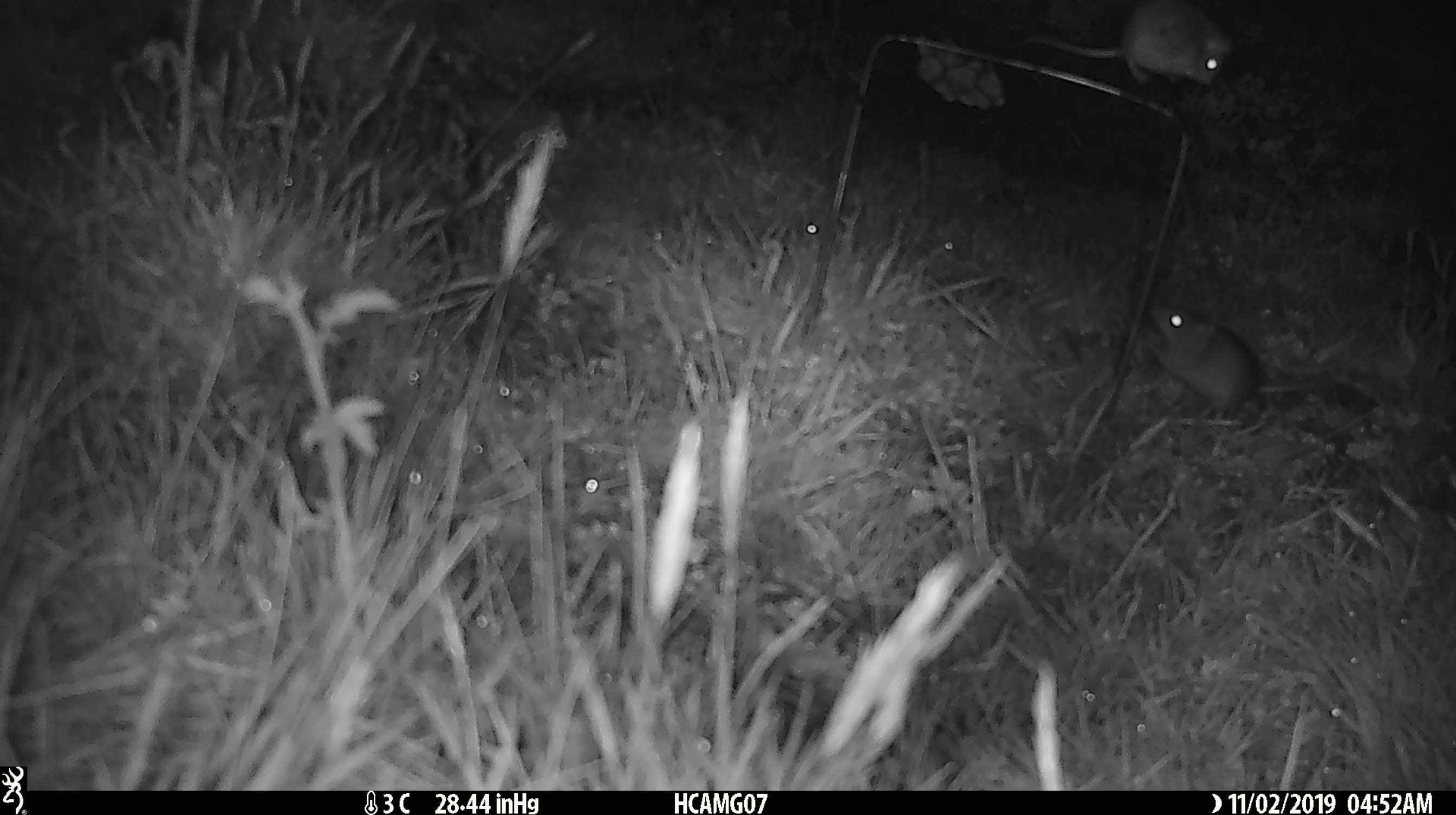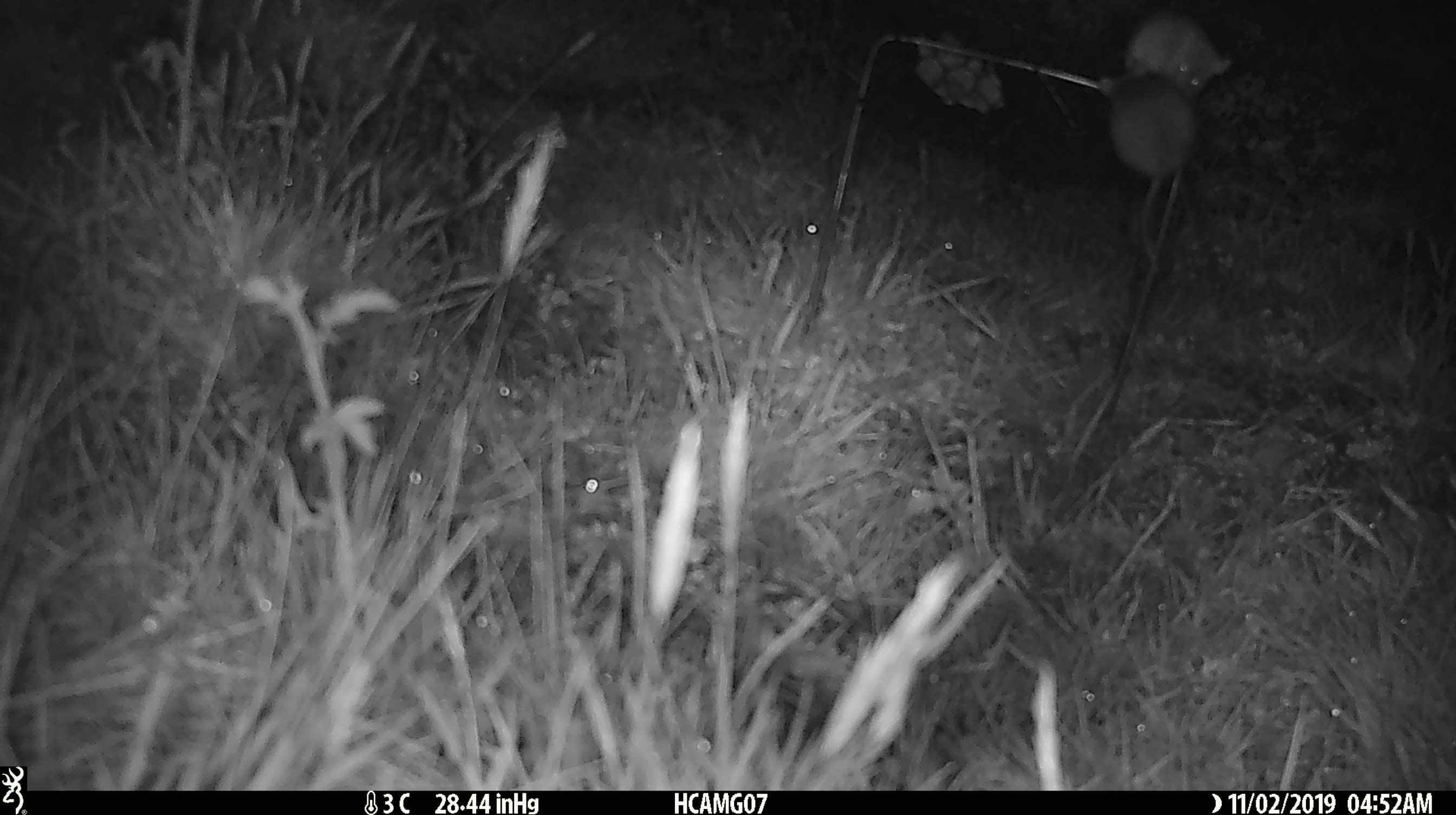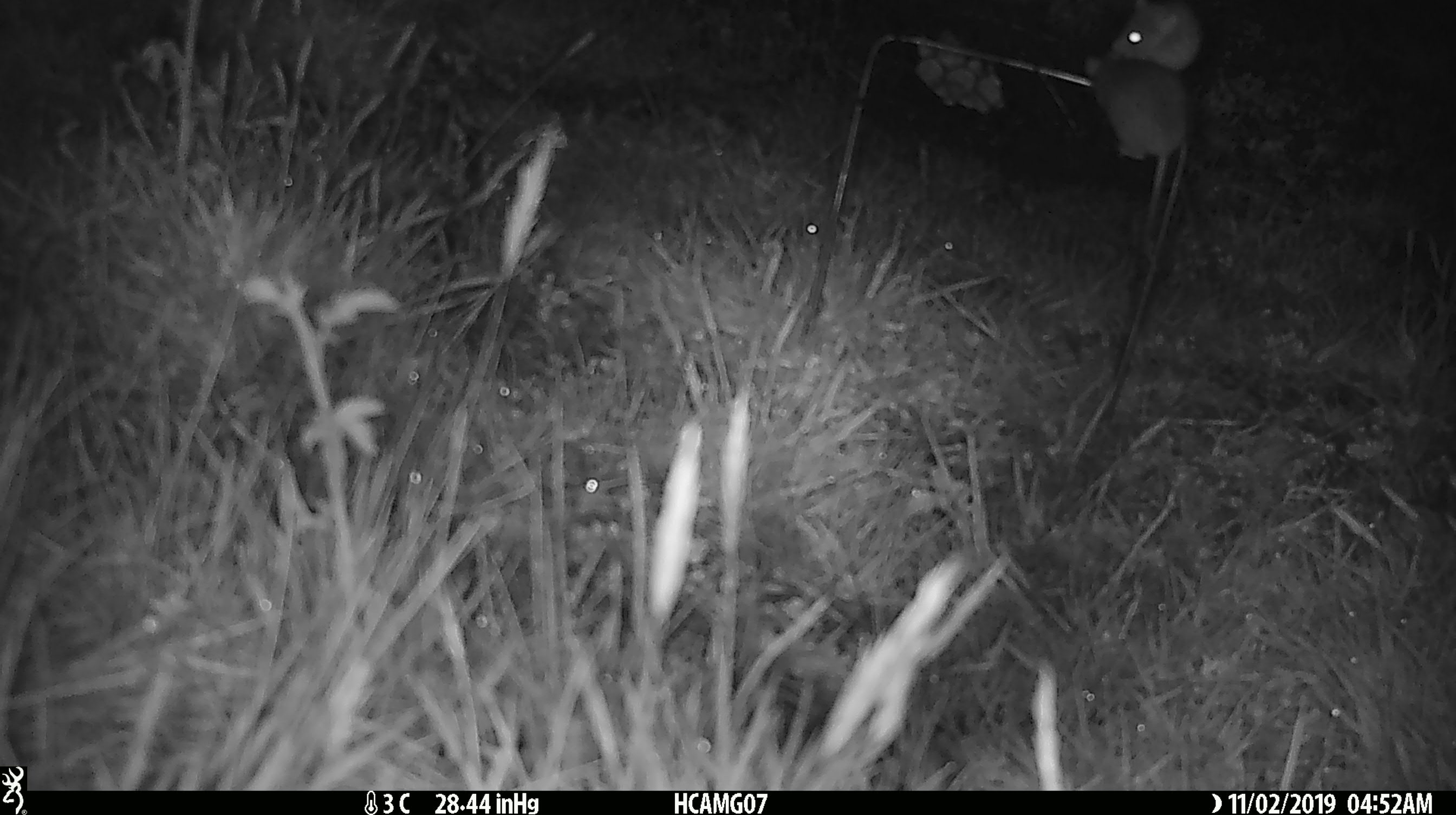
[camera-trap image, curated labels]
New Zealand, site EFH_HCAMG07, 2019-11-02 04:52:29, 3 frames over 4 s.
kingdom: Animalia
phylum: Chordata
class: Mammalia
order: Rodentia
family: Muridae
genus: Mus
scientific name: Mus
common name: mouse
Mouse (Mus).